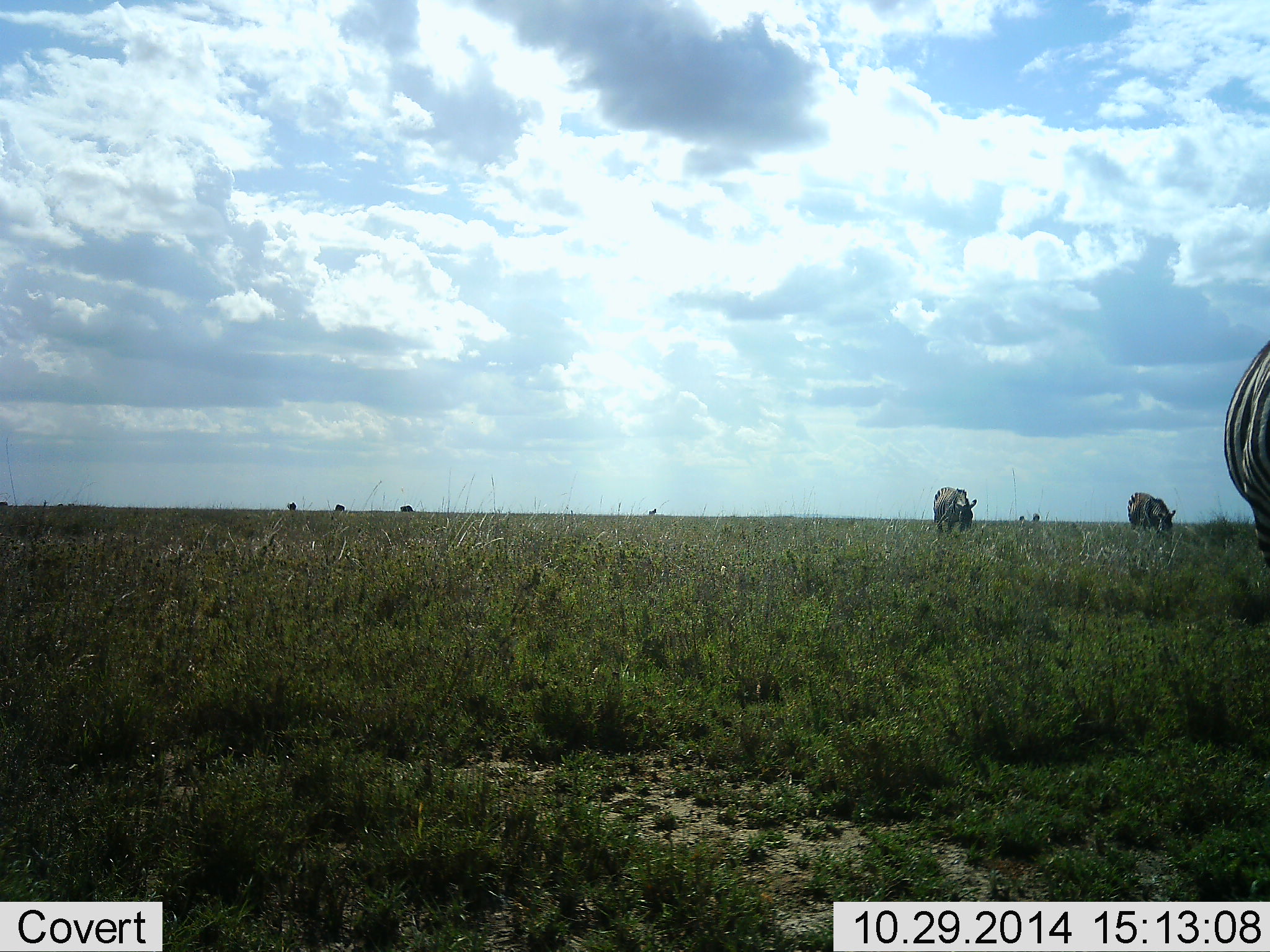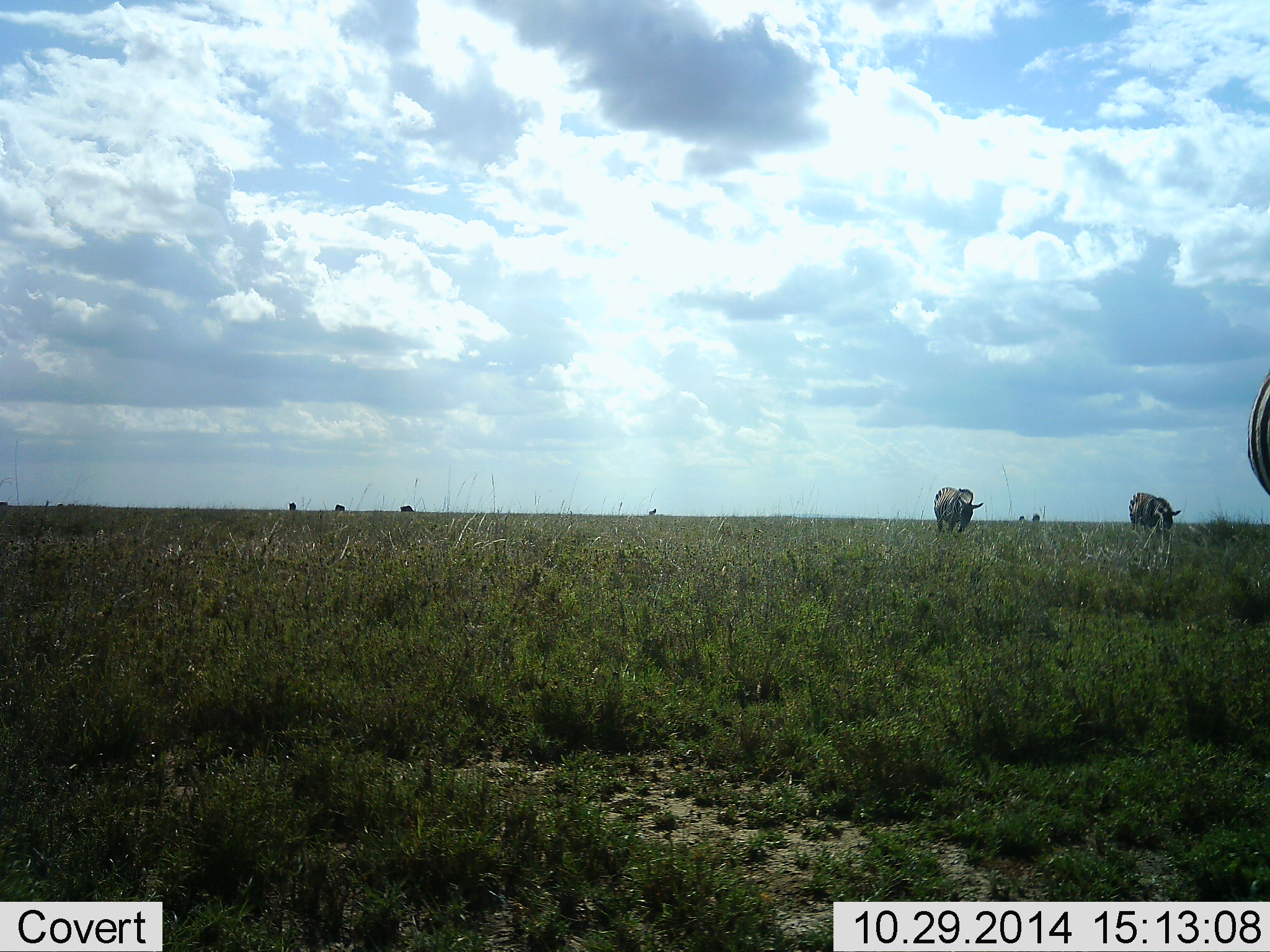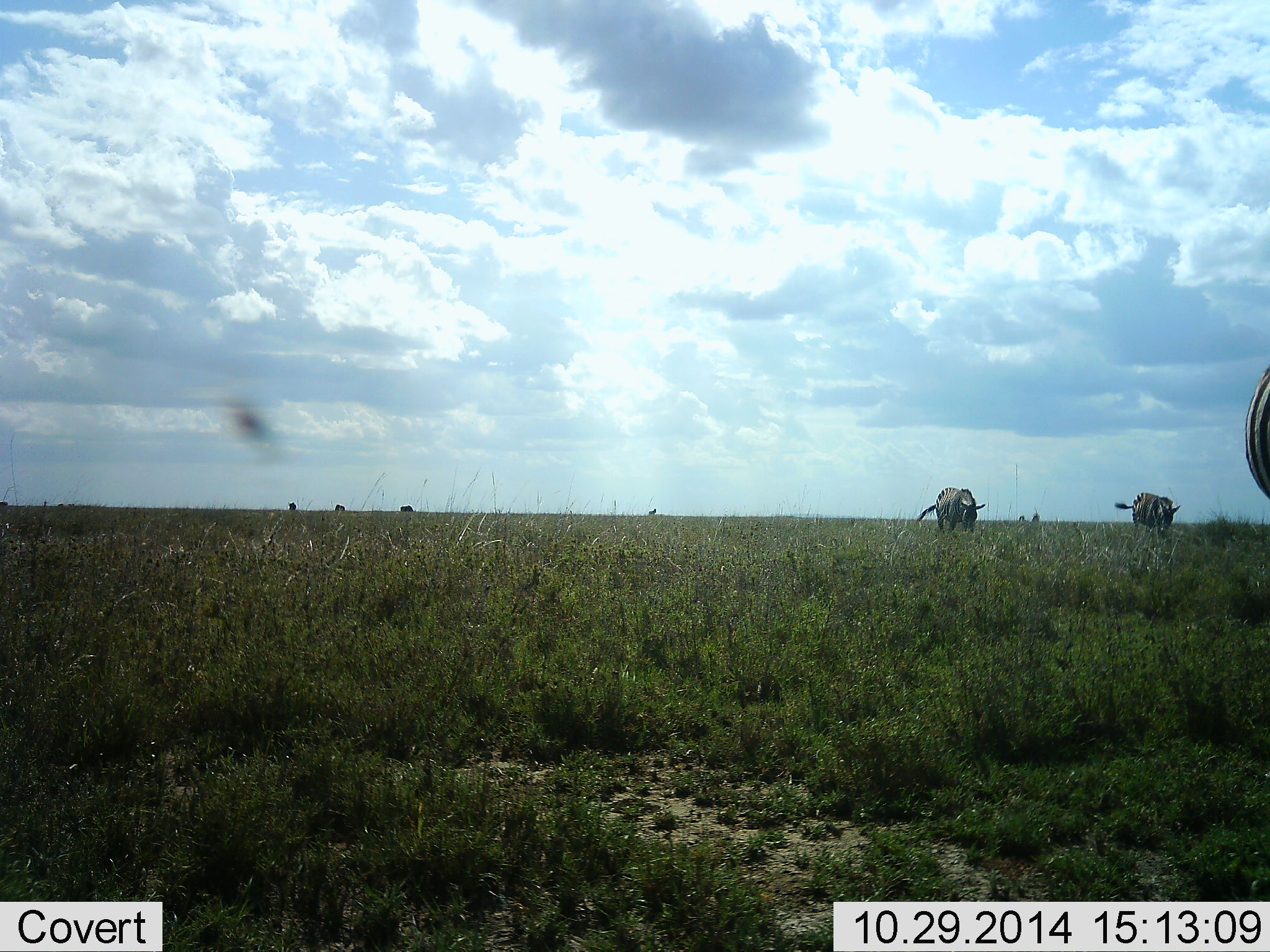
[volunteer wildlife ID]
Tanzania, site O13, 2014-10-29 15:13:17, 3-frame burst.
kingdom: Animalia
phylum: Chordata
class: Mammalia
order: Perissodactyla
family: Equidae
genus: Equus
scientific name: Equus quagga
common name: plains zebra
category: zebra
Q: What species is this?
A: Zebra (plains zebra) (Equus quagga).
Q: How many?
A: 3.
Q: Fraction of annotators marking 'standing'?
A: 41%.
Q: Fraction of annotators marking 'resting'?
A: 6%.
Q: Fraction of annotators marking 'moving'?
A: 18%.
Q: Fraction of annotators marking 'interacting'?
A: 0%.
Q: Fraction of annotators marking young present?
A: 0%.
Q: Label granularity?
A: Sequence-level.